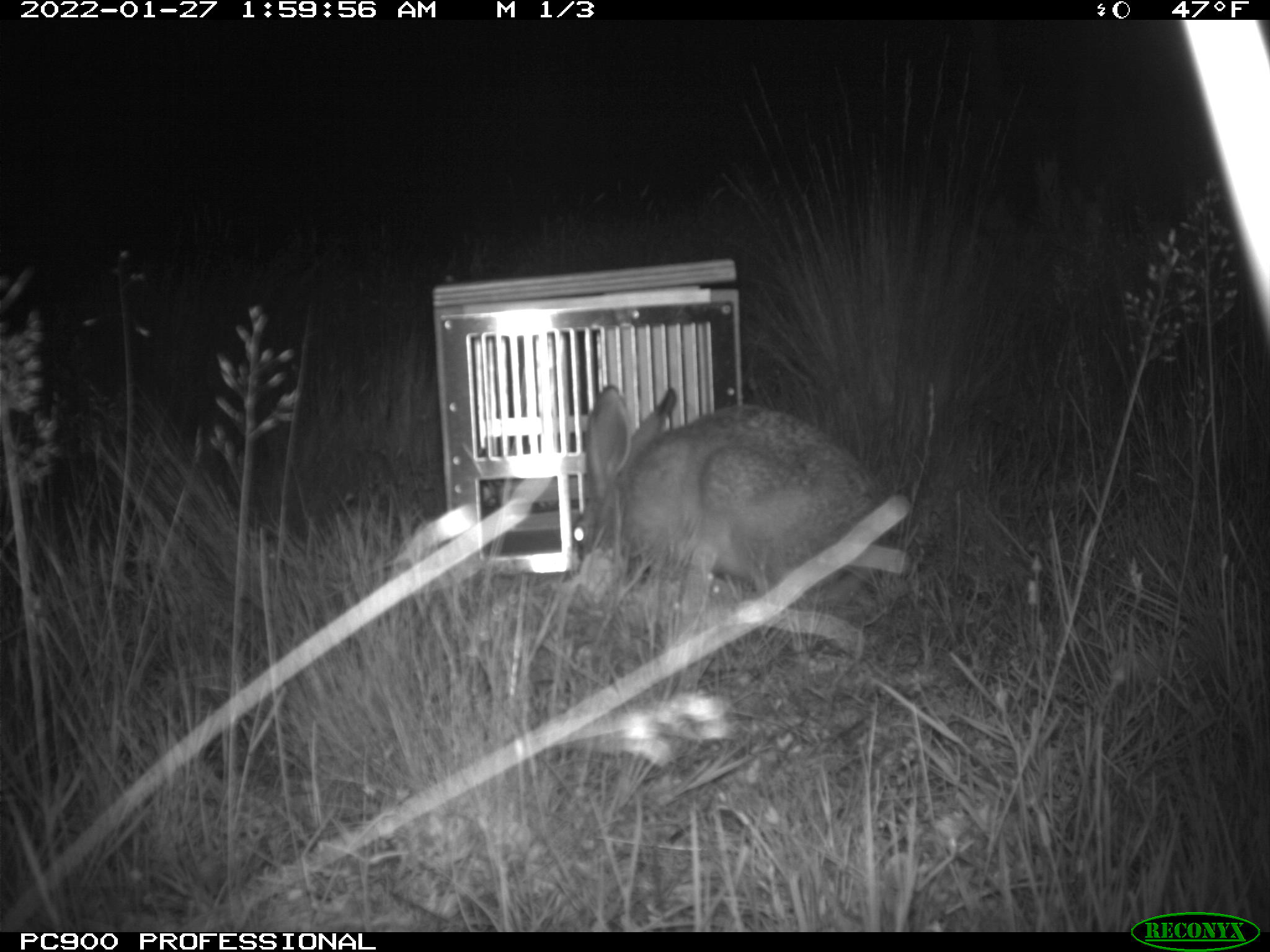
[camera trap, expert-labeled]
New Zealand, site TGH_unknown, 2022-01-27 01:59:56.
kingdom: Animalia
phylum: Chordata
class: Mammalia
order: Lagomorpha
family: Leporidae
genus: Lepus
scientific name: Lepus europaeus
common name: brown hare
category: hare